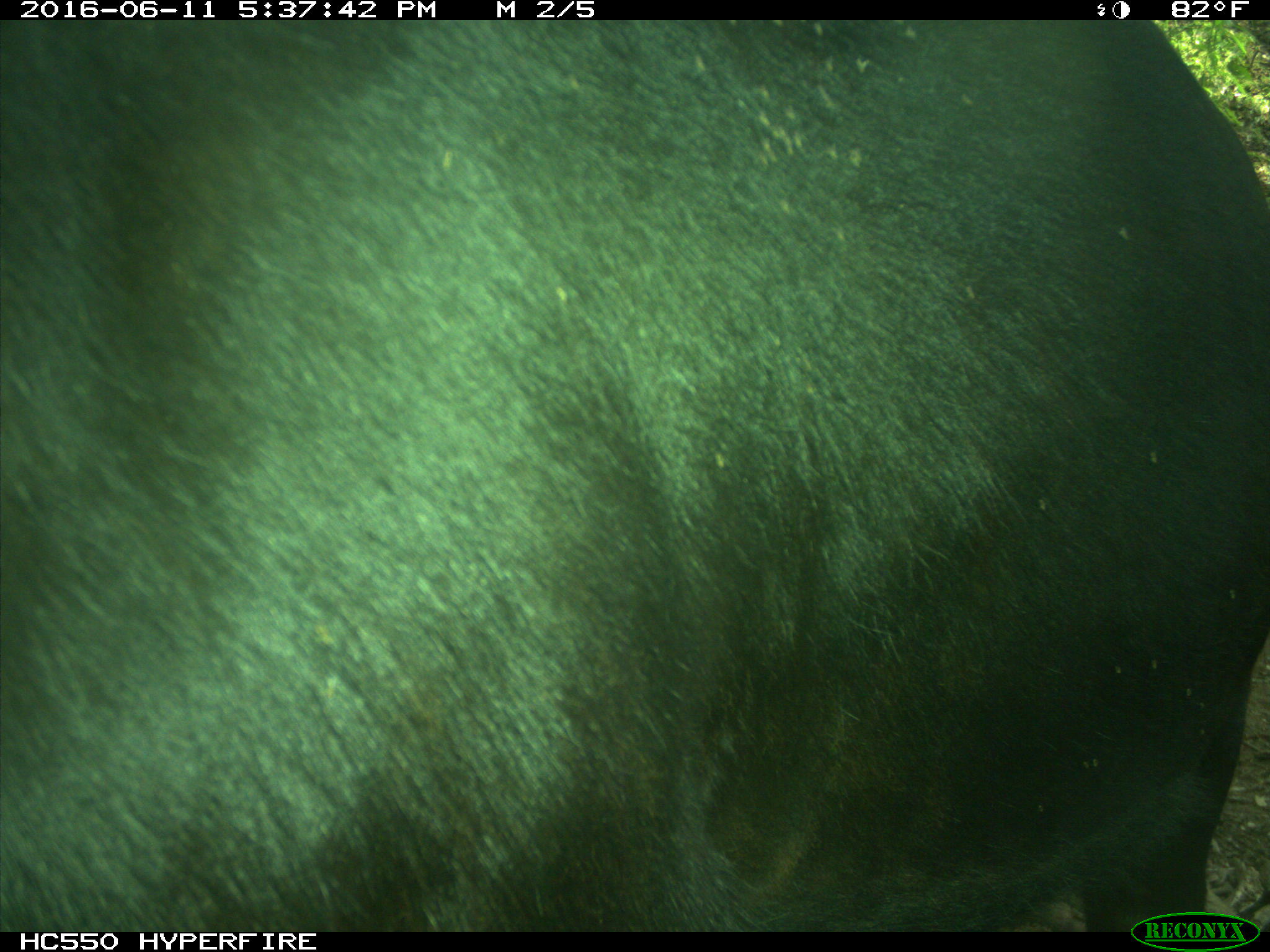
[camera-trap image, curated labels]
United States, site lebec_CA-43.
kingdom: Animalia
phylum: Chordata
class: Mammalia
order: Artiodactyla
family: Bovidae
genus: Bos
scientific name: Bos taurus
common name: domestic cow